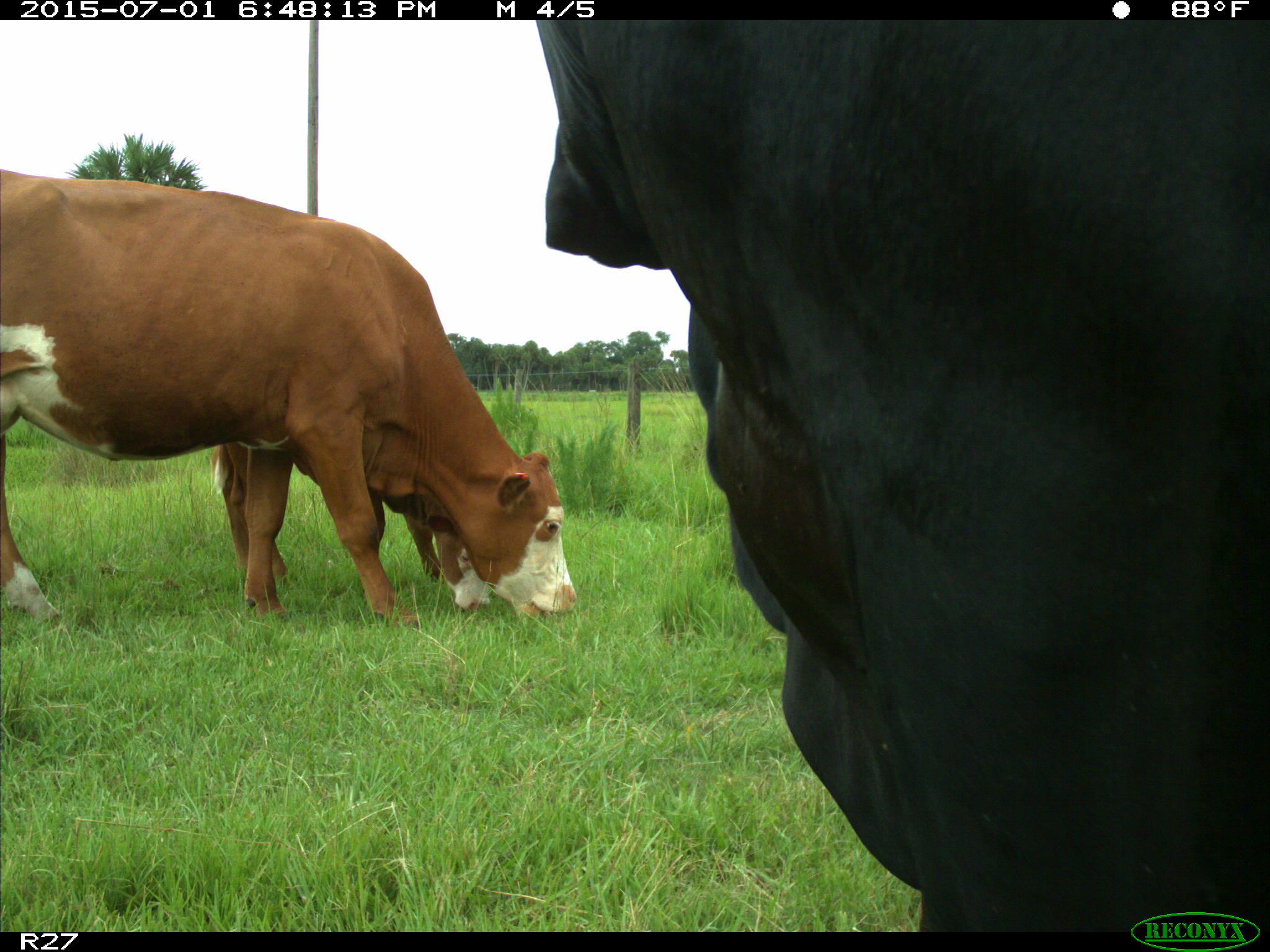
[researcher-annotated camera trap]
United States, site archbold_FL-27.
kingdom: Animalia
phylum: Chordata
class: Mammalia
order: Artiodactyla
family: Bovidae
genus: Bos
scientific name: Bos taurus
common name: domestic cow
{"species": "Bos taurus (domestic cow)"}